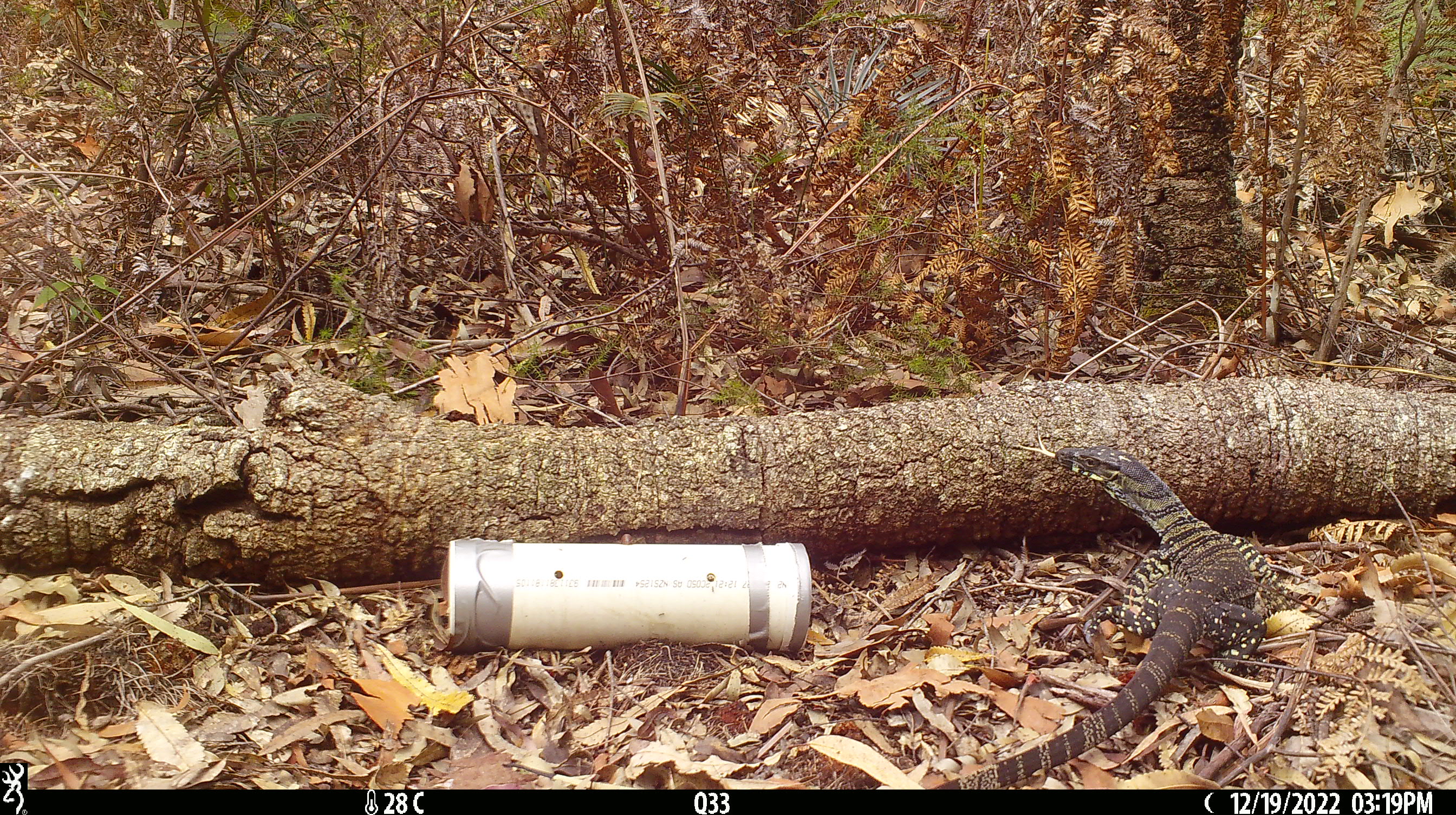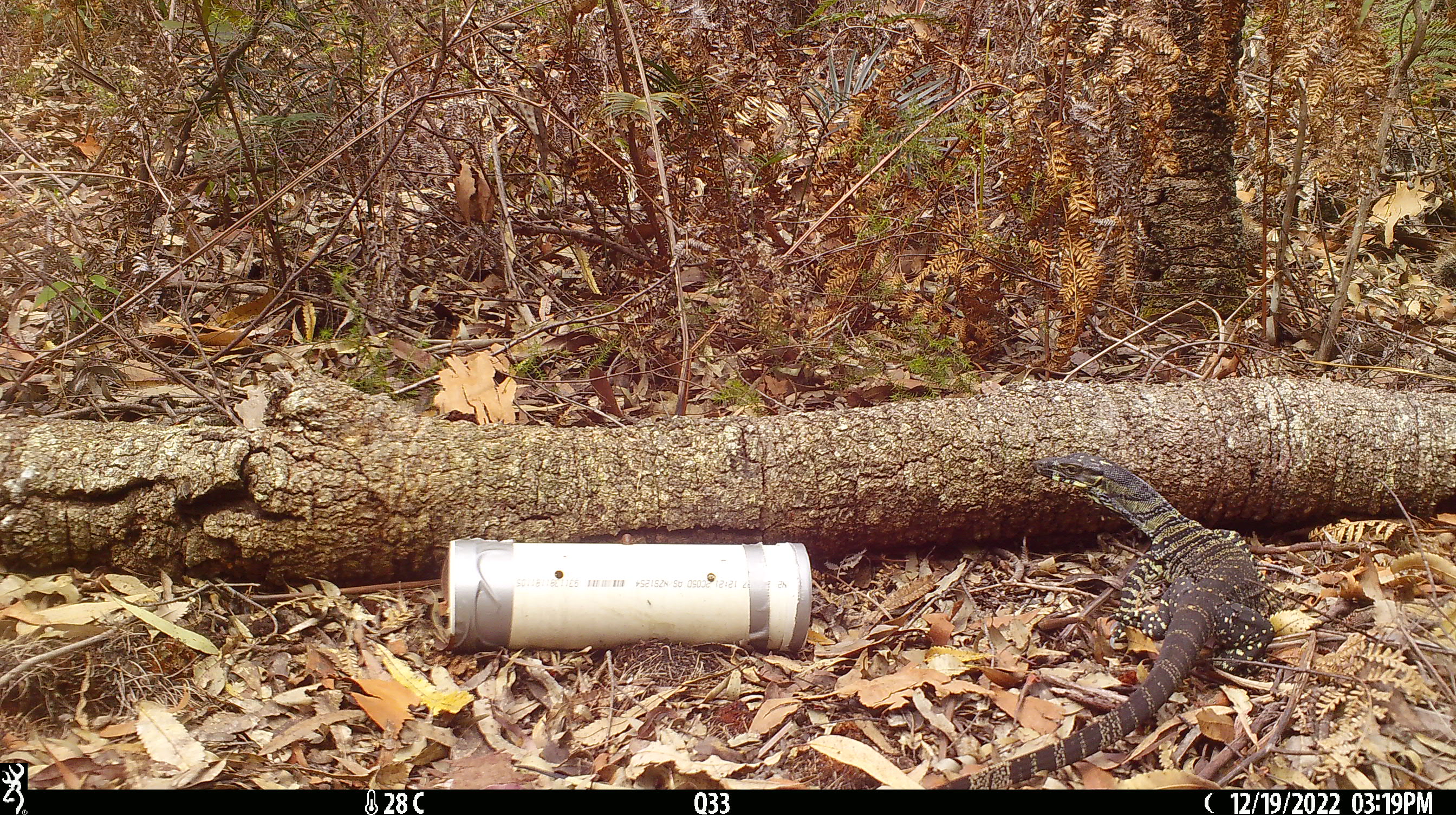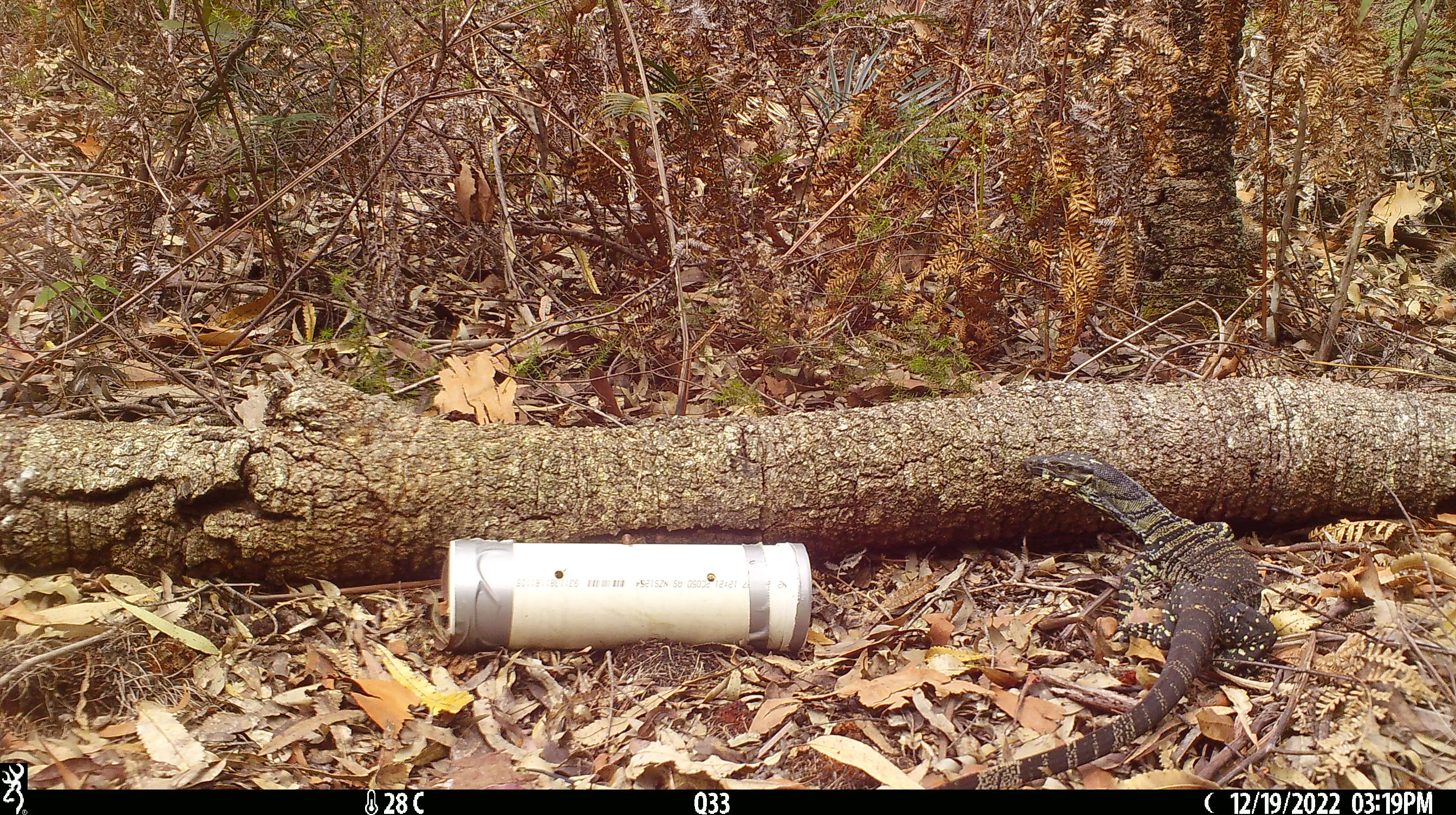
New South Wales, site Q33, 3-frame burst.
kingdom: Animalia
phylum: Chordata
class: Reptilia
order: Squamata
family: Varanidae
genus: Varanus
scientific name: Varanus varius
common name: lace monitor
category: goanna